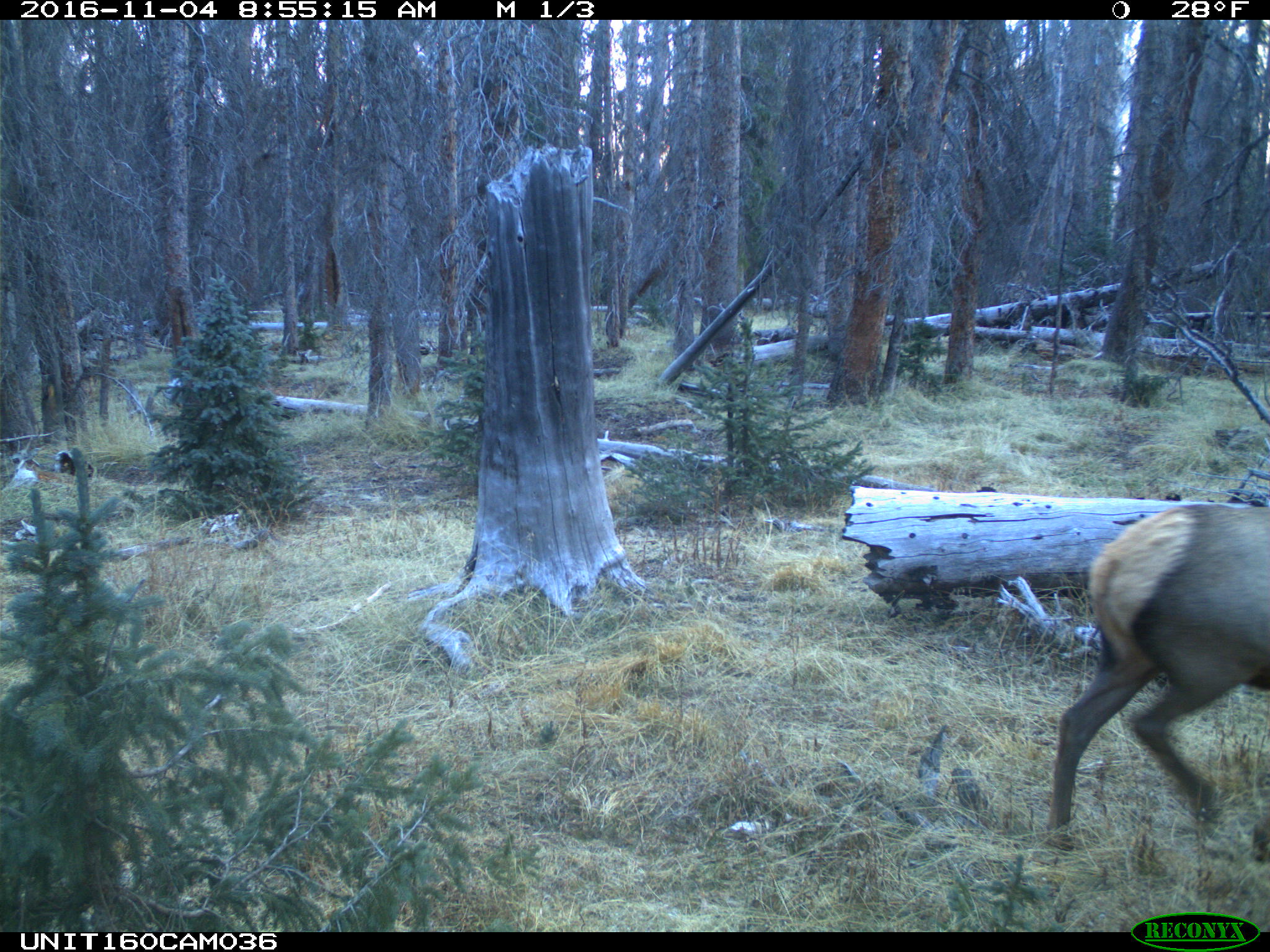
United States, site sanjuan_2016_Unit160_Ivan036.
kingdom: Animalia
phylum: Chordata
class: Mammalia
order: Artiodactyla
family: Cervidae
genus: Cervus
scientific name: Cervus elaphus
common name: red deer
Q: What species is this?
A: Cervus elaphus (red deer).